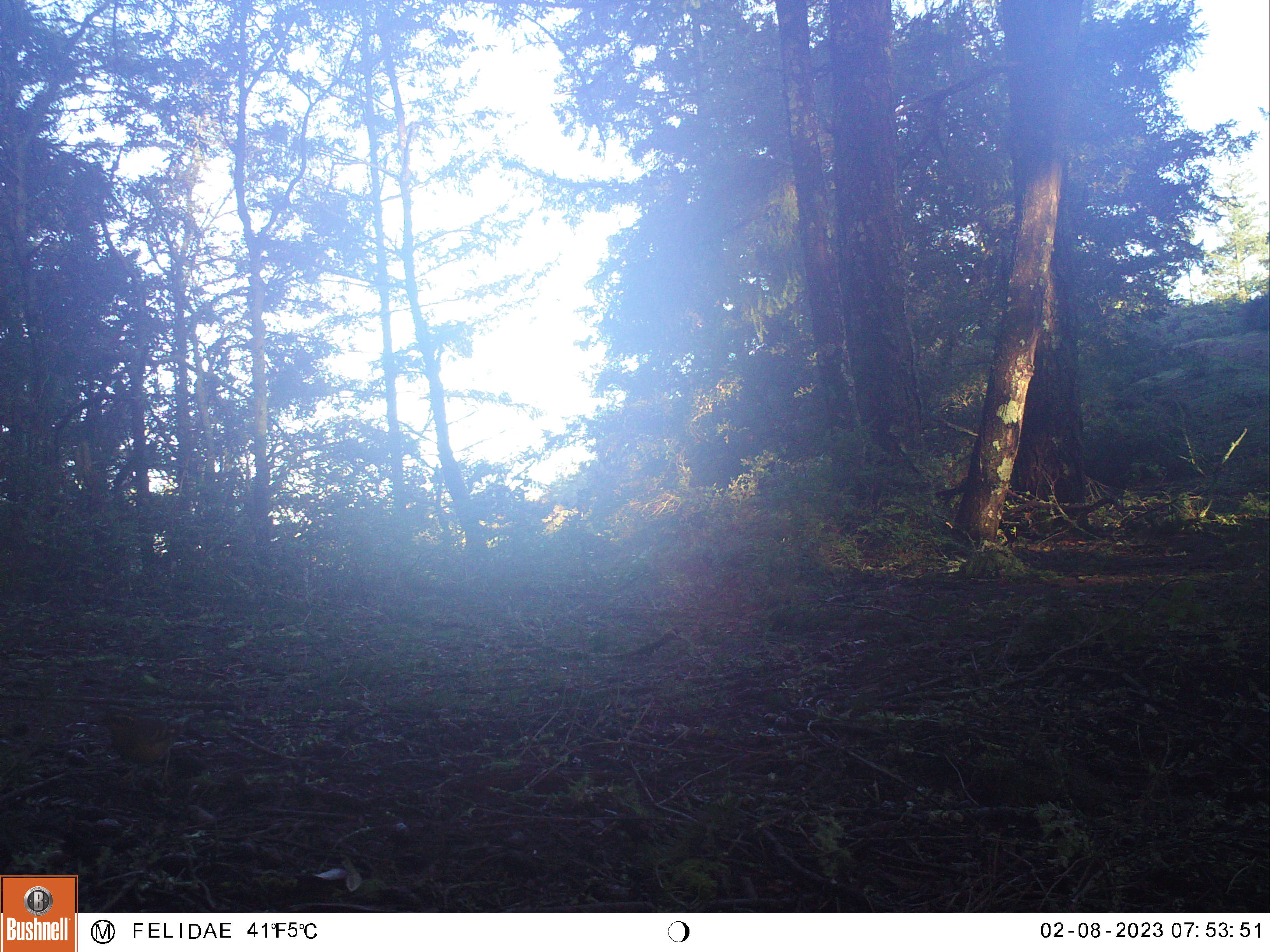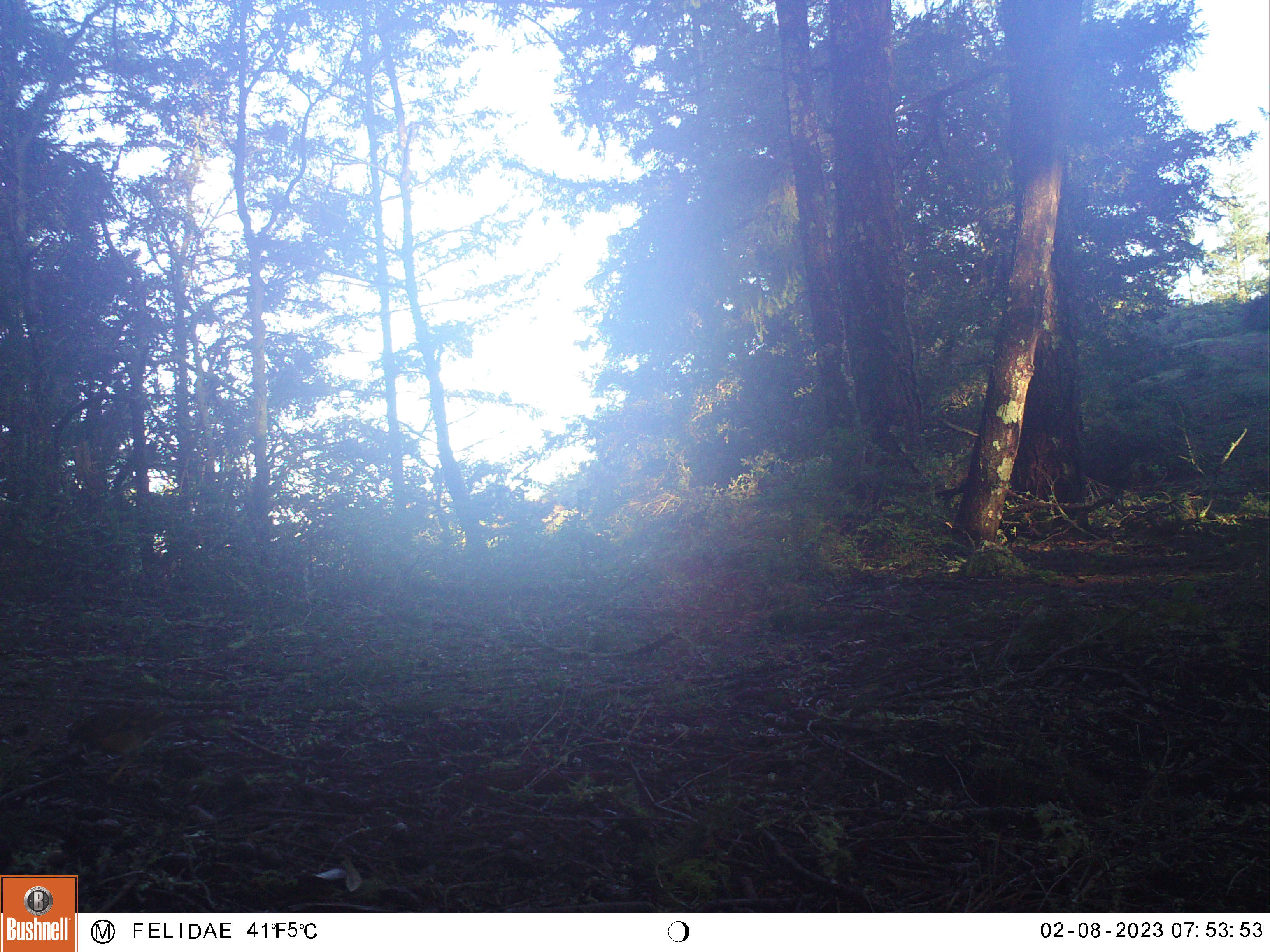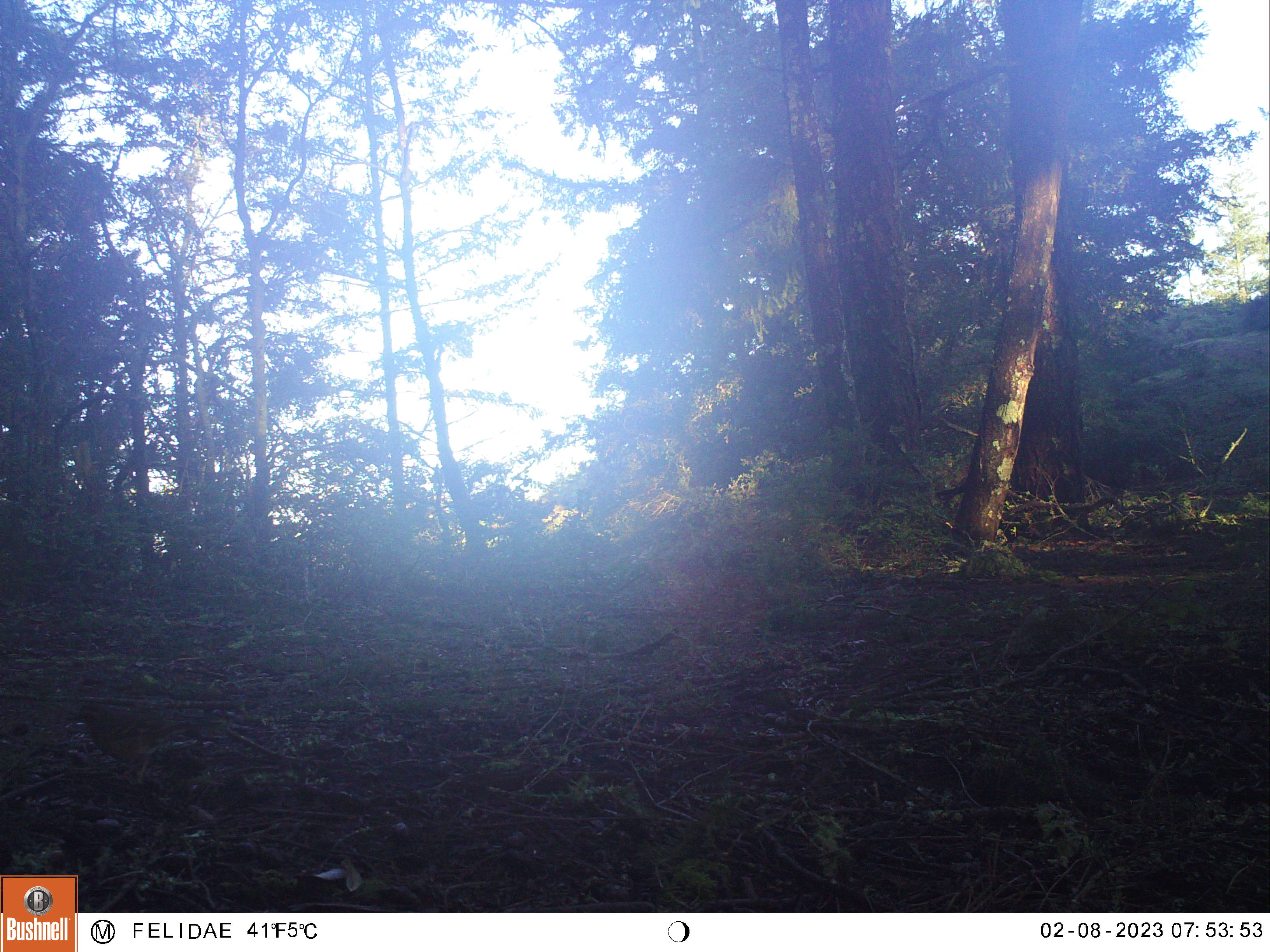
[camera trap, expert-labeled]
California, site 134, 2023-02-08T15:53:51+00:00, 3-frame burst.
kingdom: Animalia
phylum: Chordata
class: Aves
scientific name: Aves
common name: bird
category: unknown bird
Unknown bird (bird) (Aves).